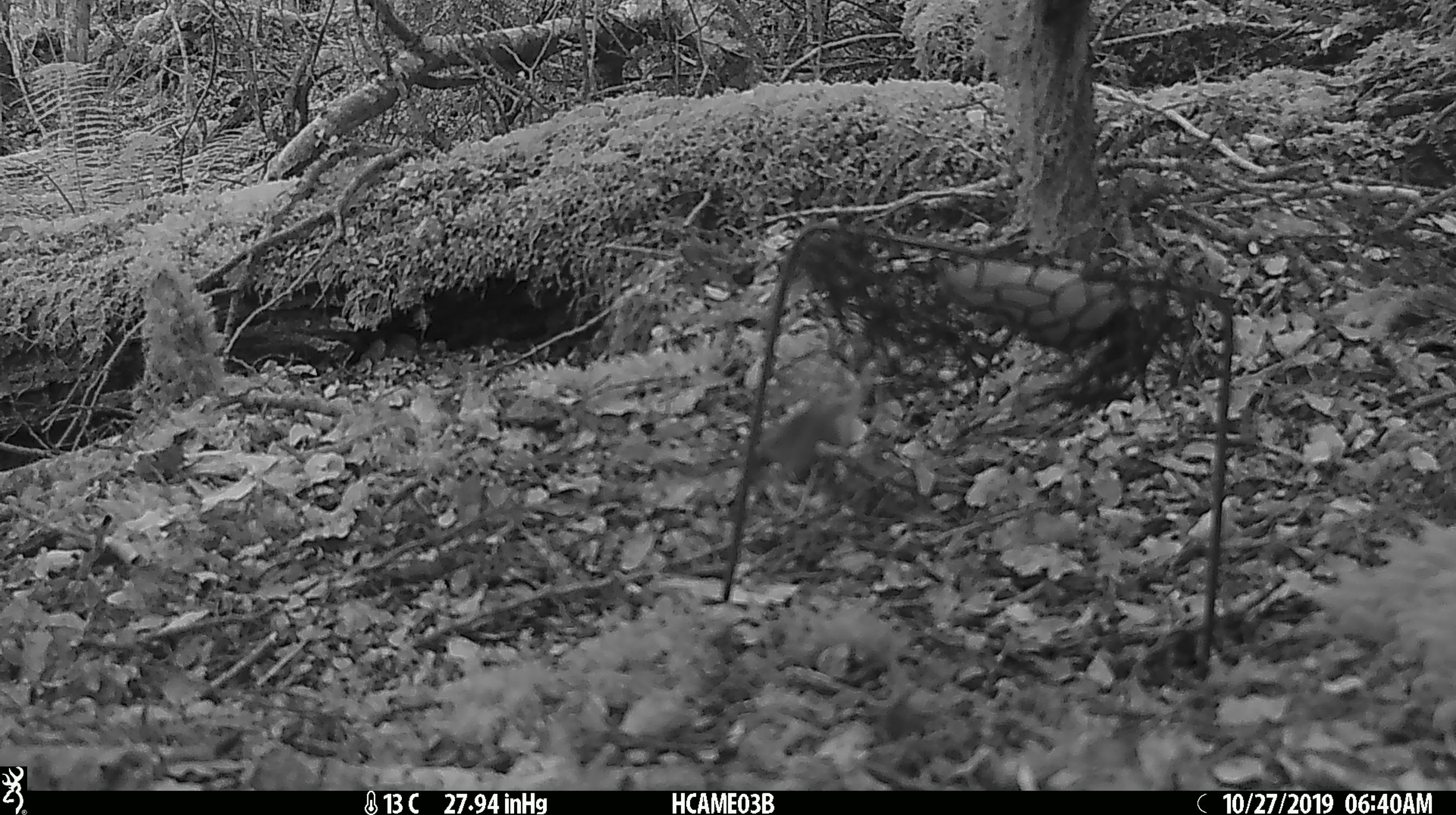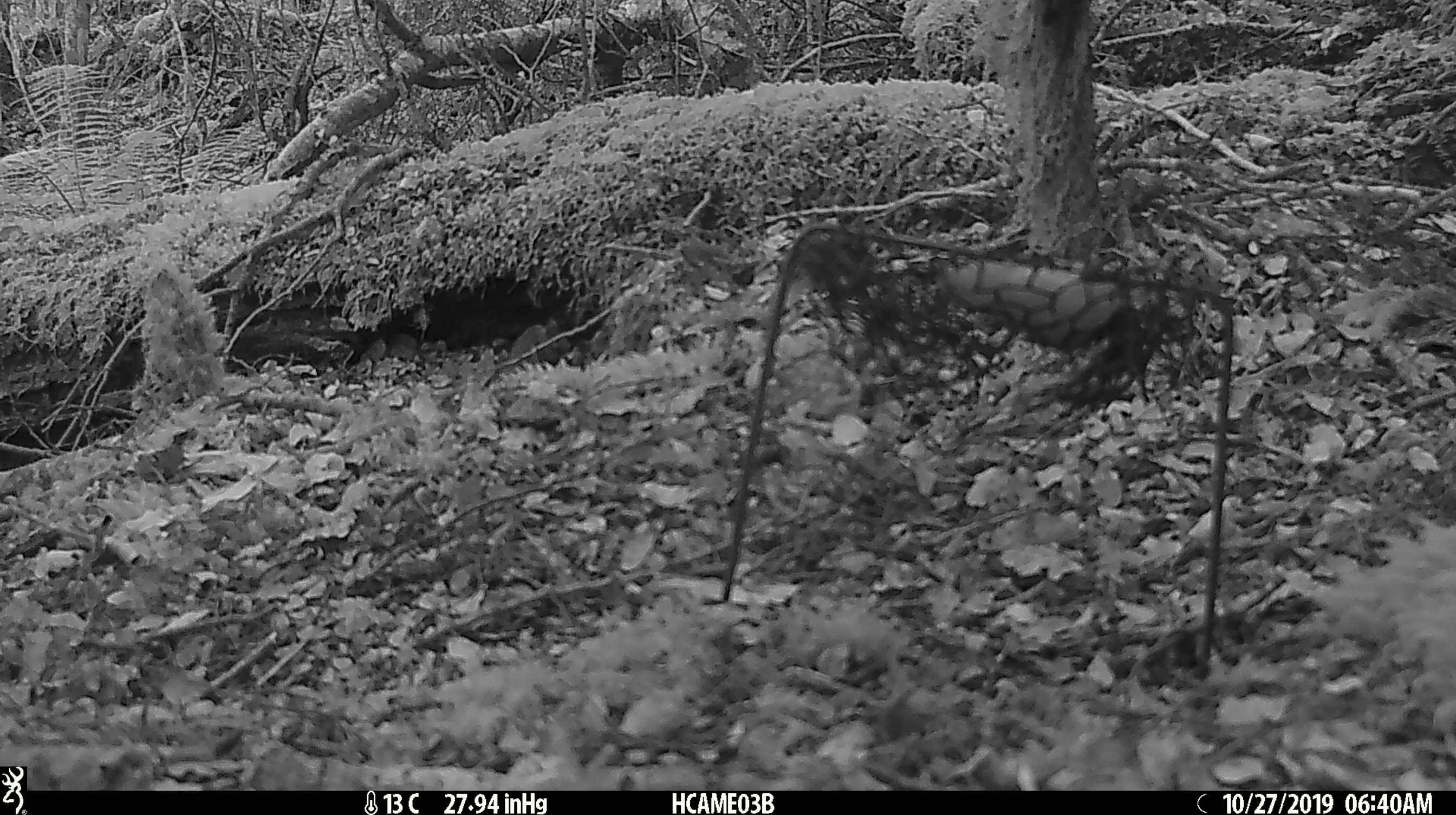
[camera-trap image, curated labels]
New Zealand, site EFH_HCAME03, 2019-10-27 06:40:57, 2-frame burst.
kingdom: Animalia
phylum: Chordata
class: Mammalia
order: Rodentia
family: Muridae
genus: Mus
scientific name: Mus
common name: mouse